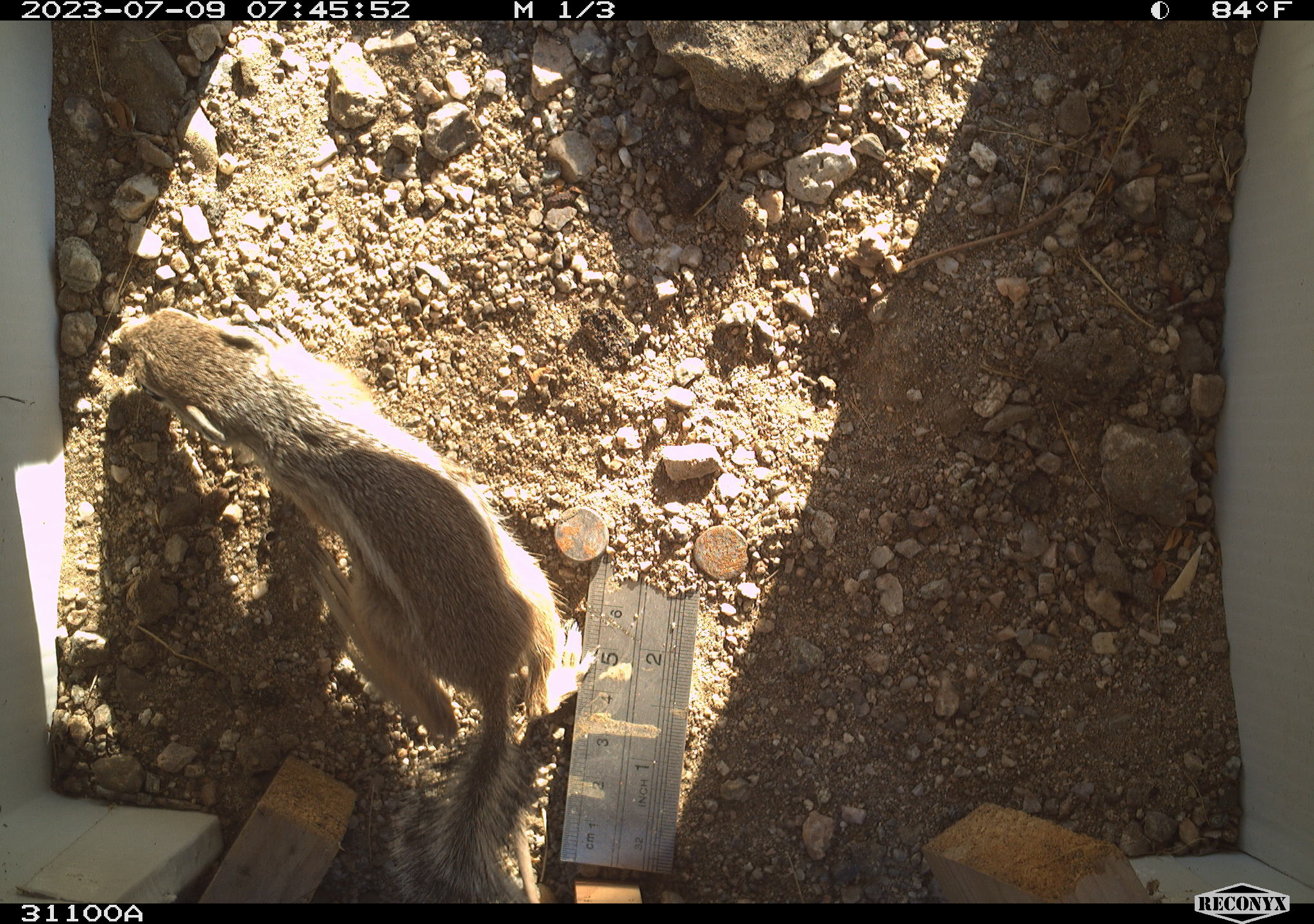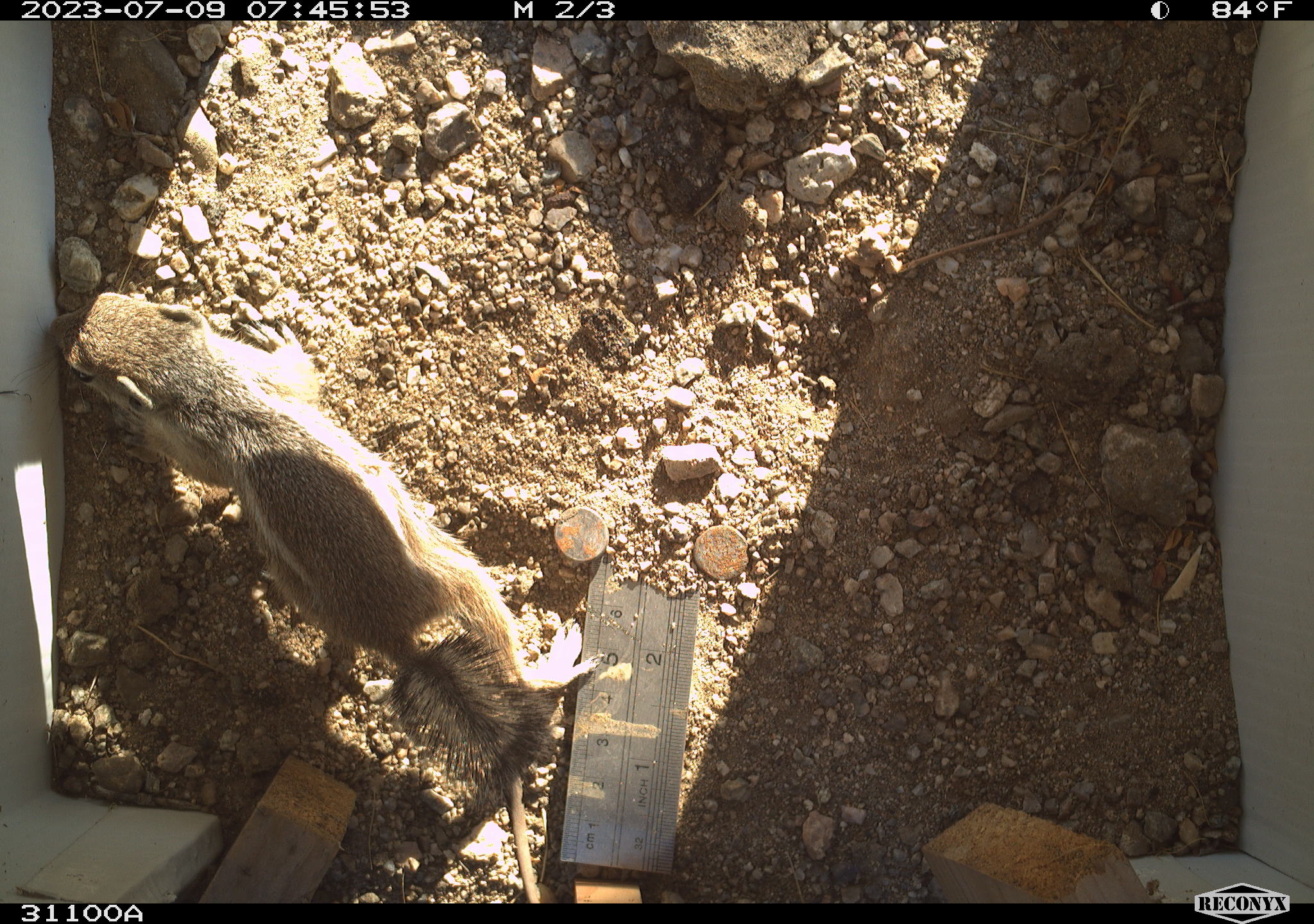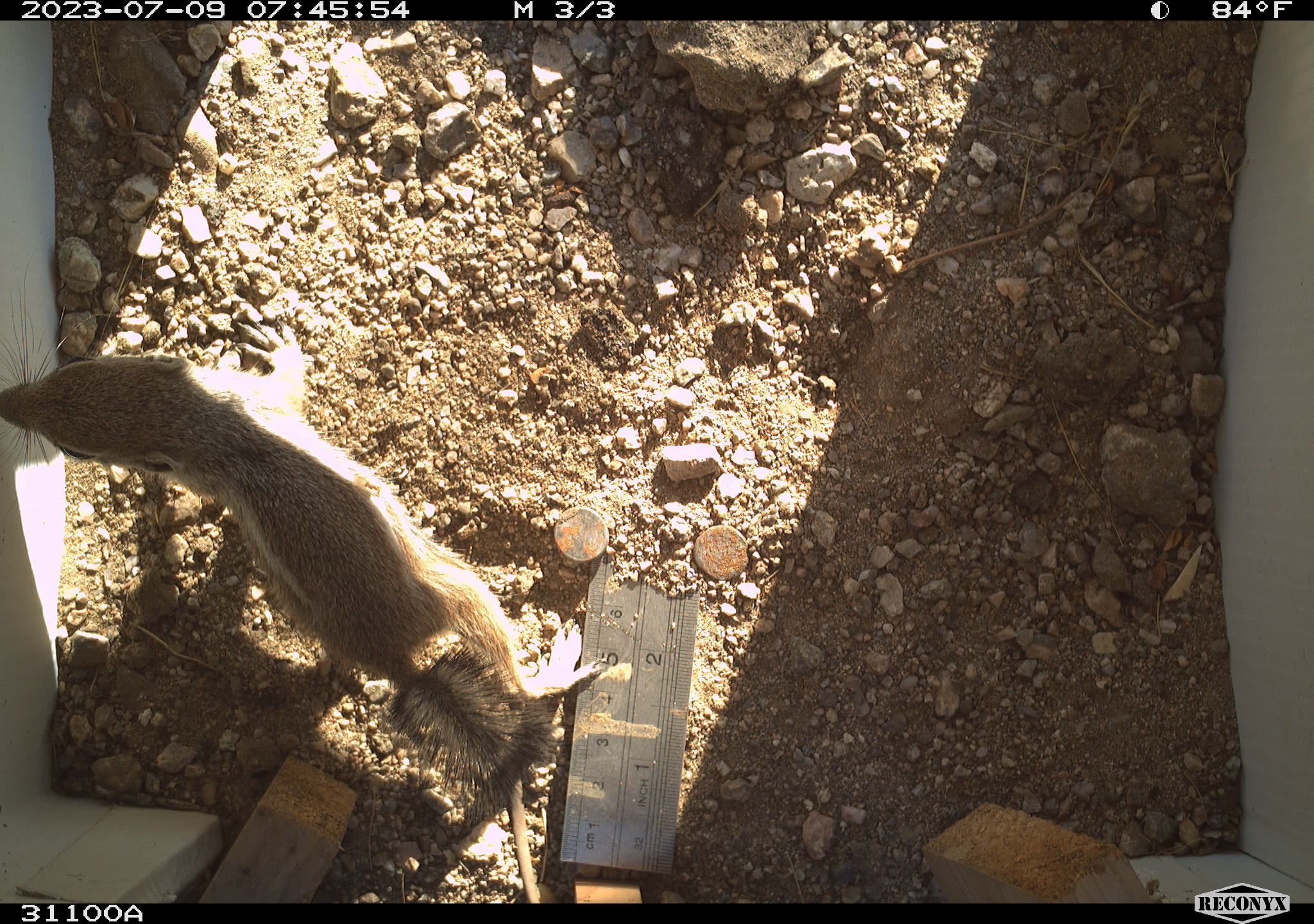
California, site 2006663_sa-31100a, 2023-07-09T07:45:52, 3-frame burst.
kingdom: Animalia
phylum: Chordata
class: Mammalia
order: Rodentia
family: Sciuridae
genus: Ammospermophilus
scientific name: Ammospermophilus leucurus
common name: white-tailed antelope squirrel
White-tailed antelope squirrel (Ammospermophilus leucurus).